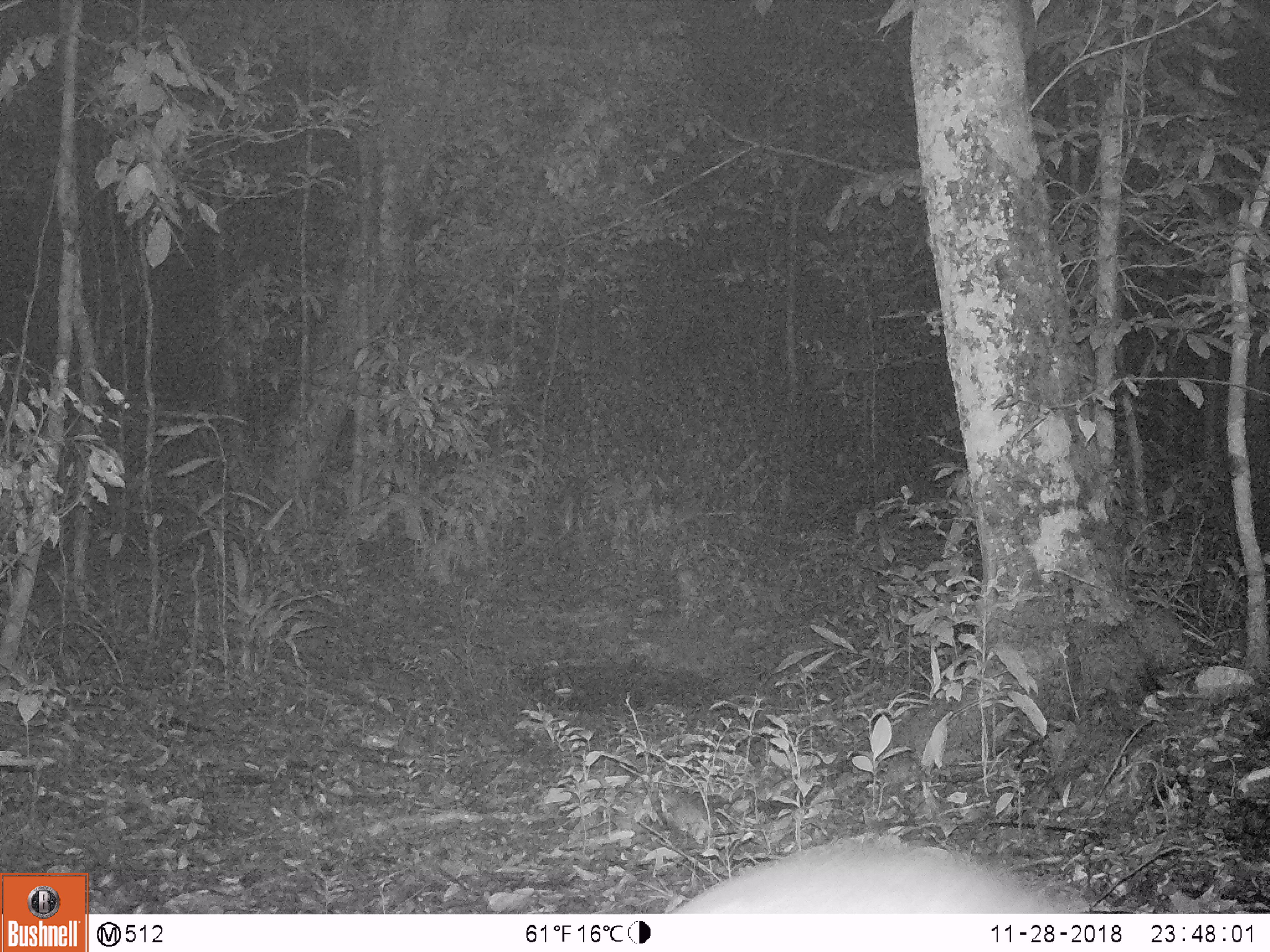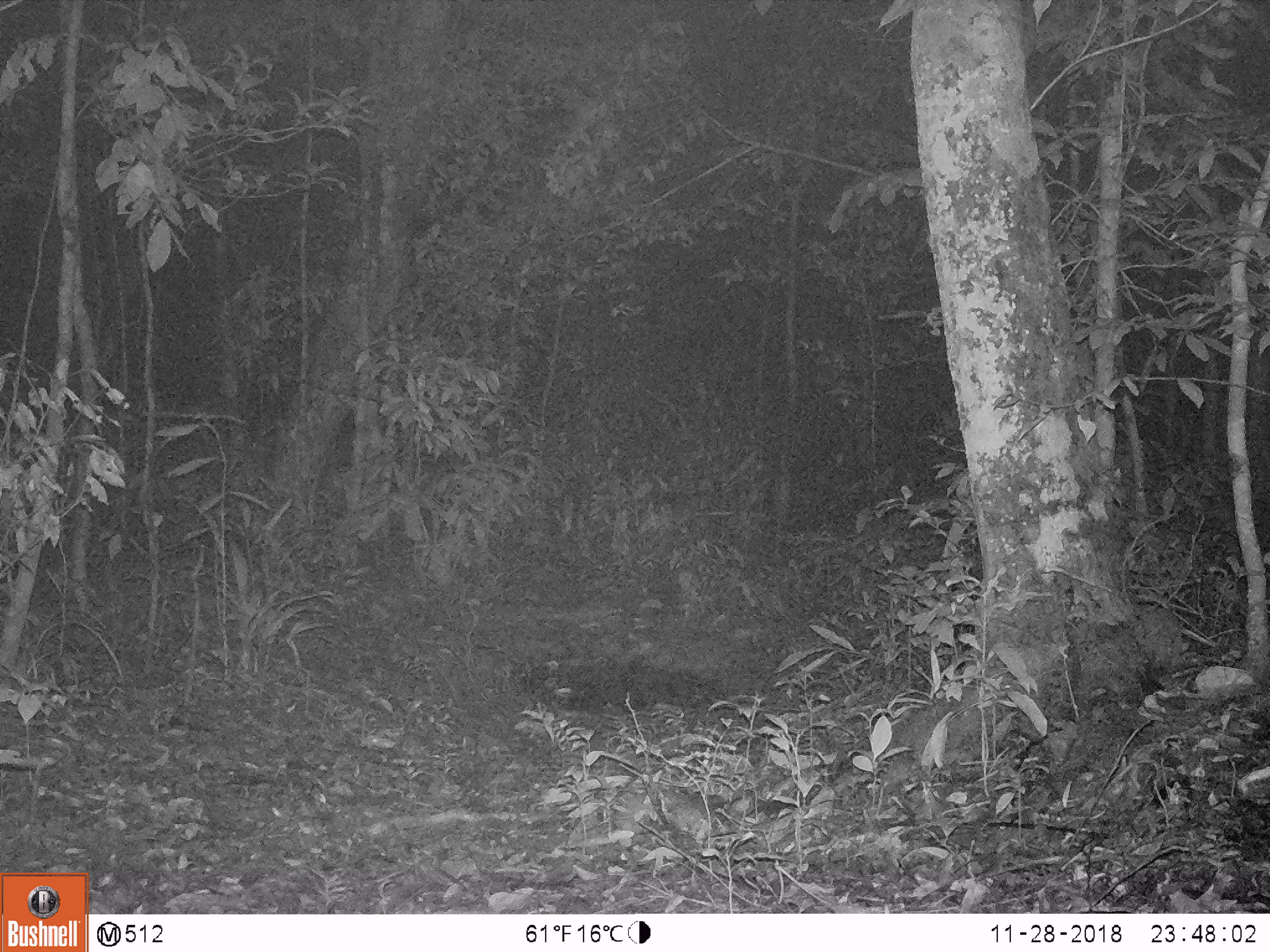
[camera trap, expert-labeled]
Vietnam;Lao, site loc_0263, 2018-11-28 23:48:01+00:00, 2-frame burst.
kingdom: Animalia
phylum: Chordata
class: Mammalia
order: Artiodactyla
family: Cervidae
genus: Muntiacus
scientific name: Muntiacus vuquangensis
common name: large-antlered muntjac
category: large antlered muntjac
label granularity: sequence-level